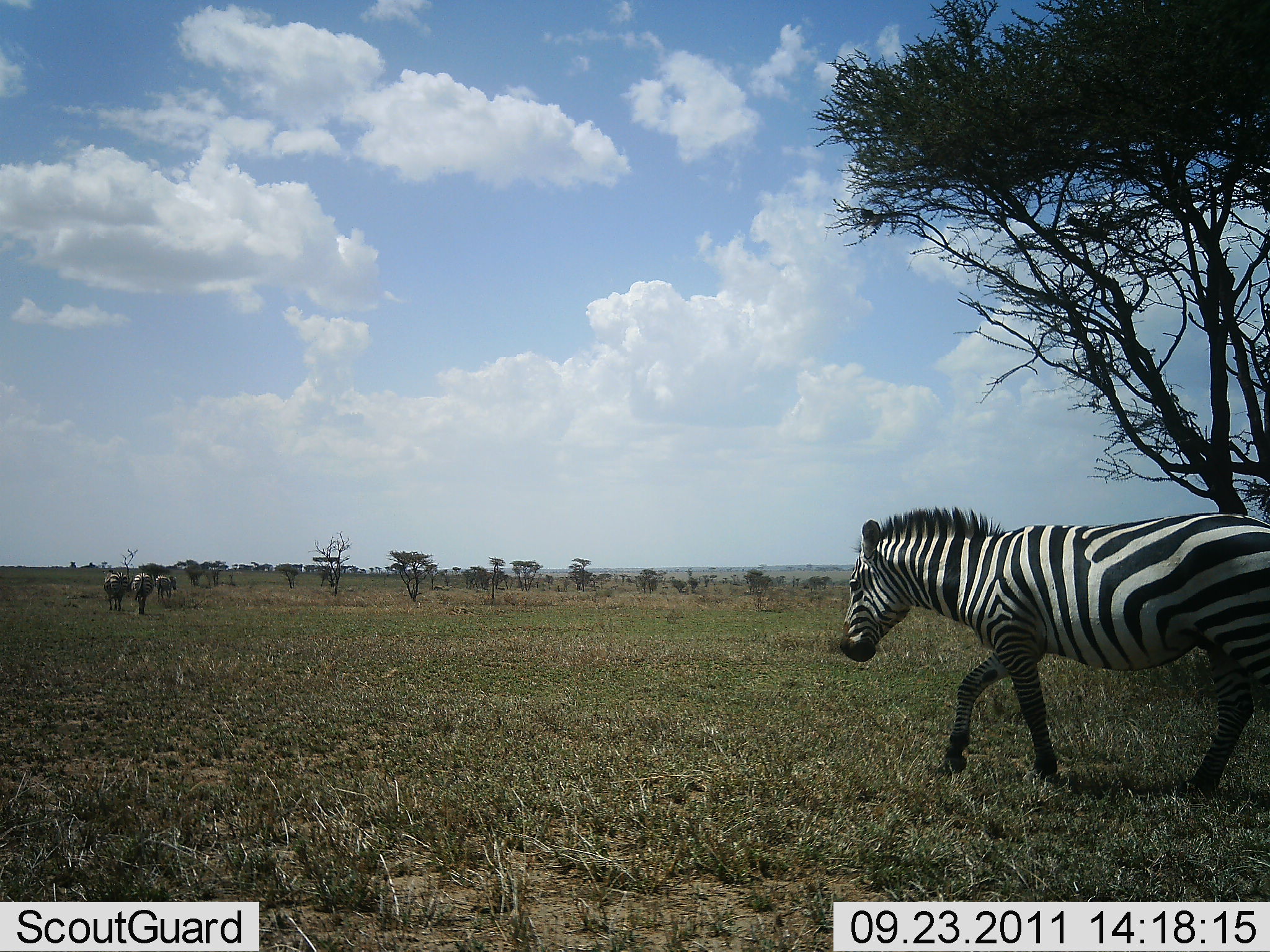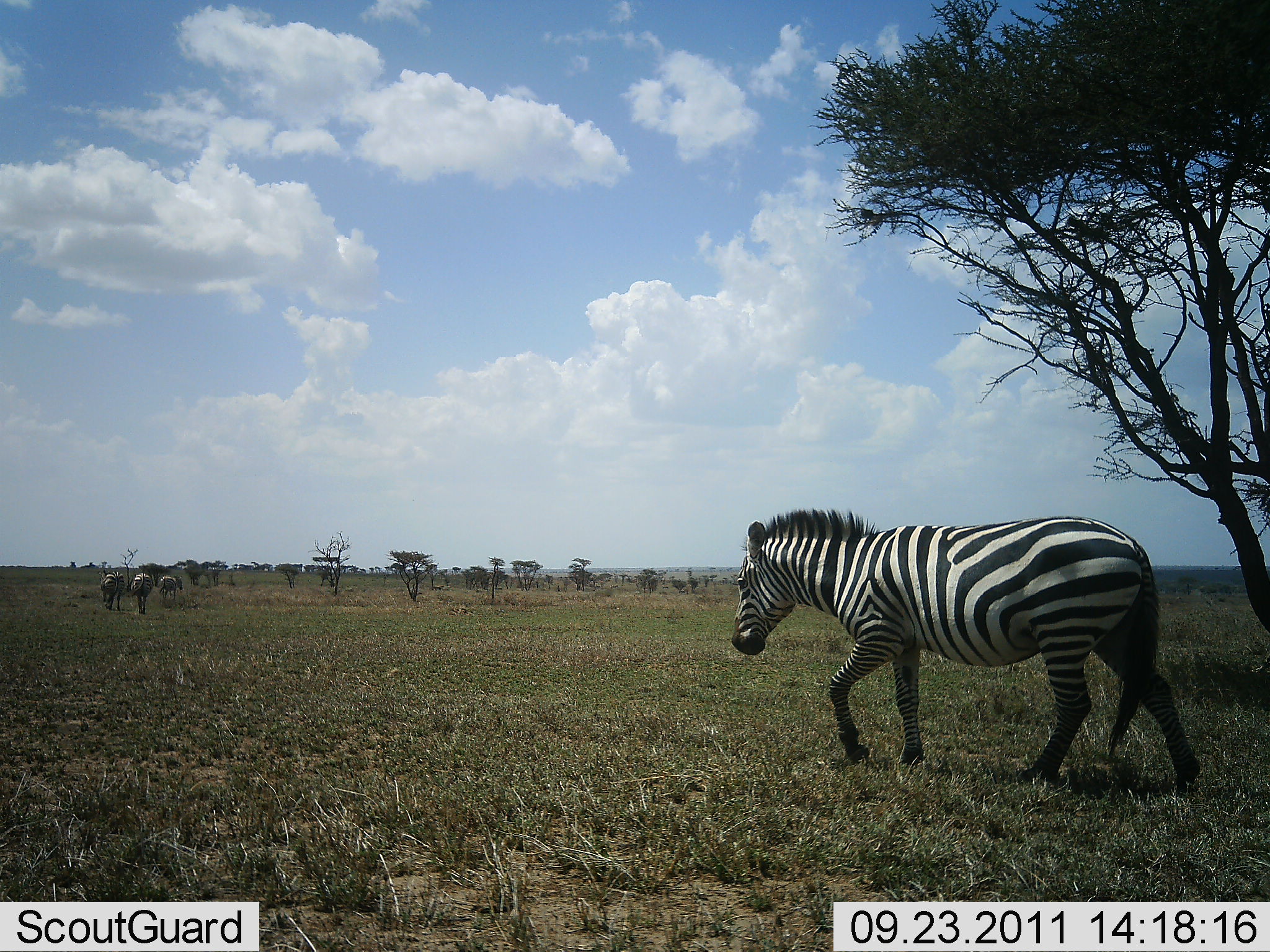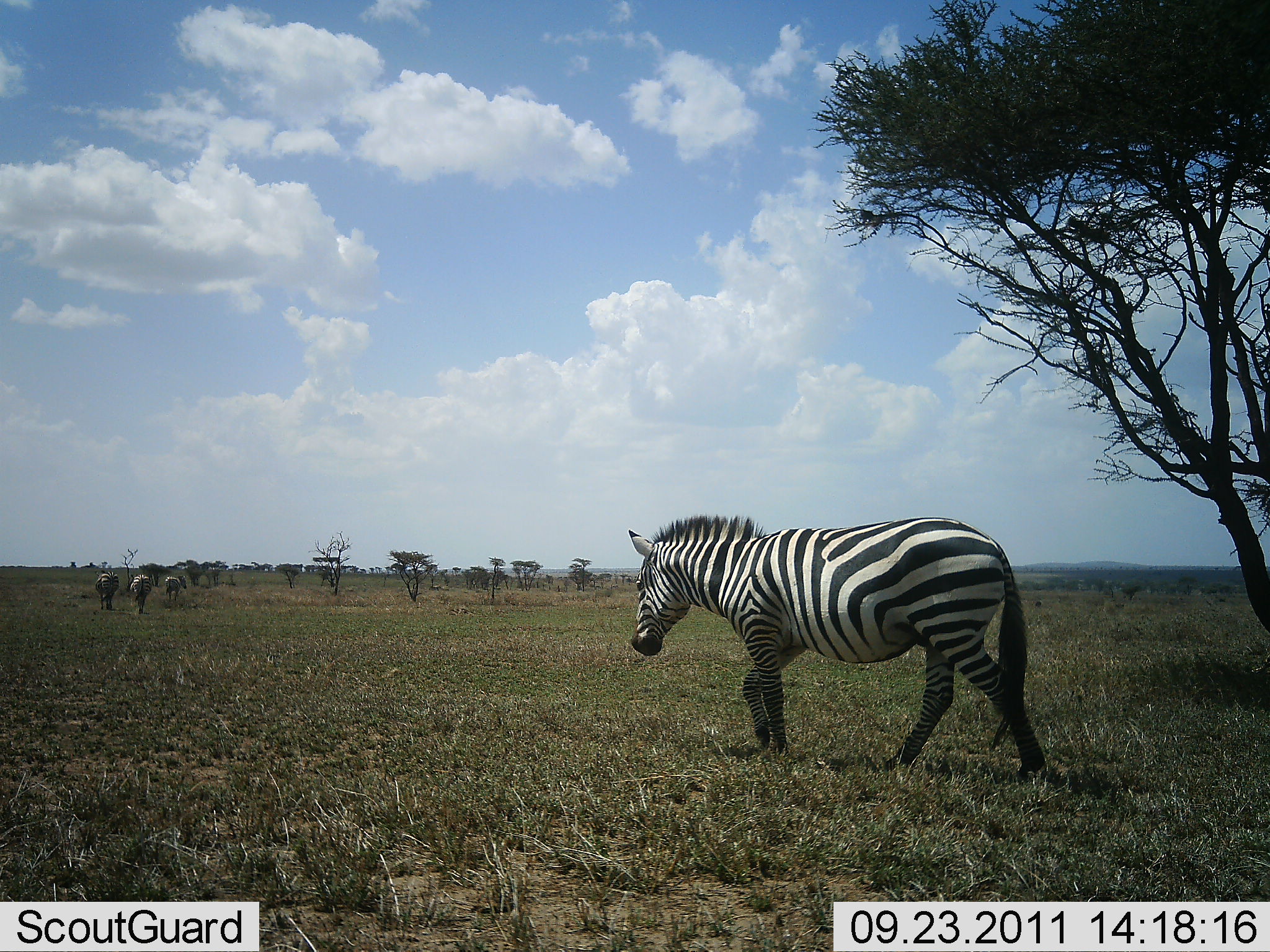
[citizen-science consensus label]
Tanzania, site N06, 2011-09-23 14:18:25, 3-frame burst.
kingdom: Animalia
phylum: Chordata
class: Mammalia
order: Perissodactyla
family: Equidae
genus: Equus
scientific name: Equus quagga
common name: plains zebra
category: zebra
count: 4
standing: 20%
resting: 0%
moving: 100%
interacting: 0%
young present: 0%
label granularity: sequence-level